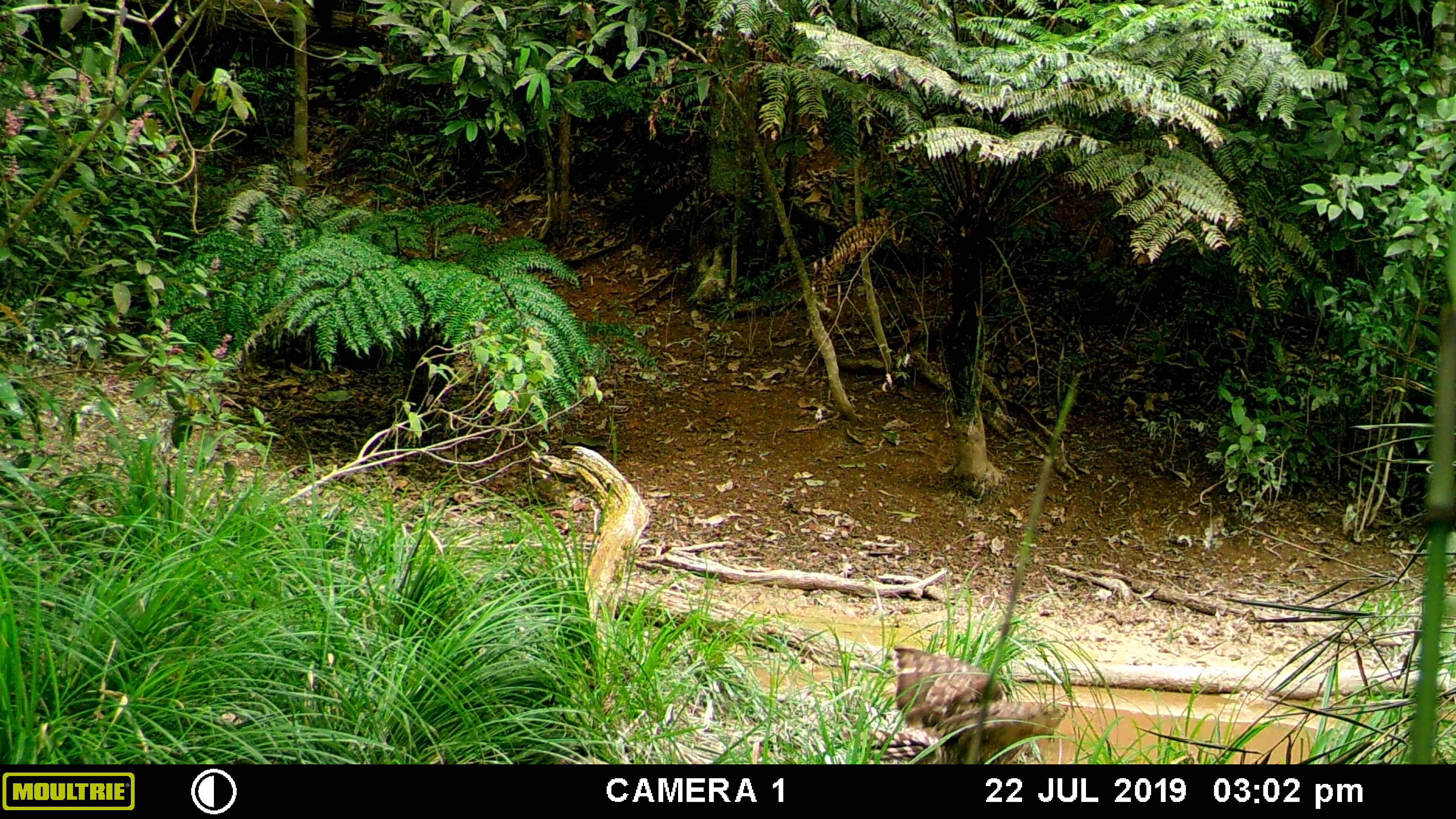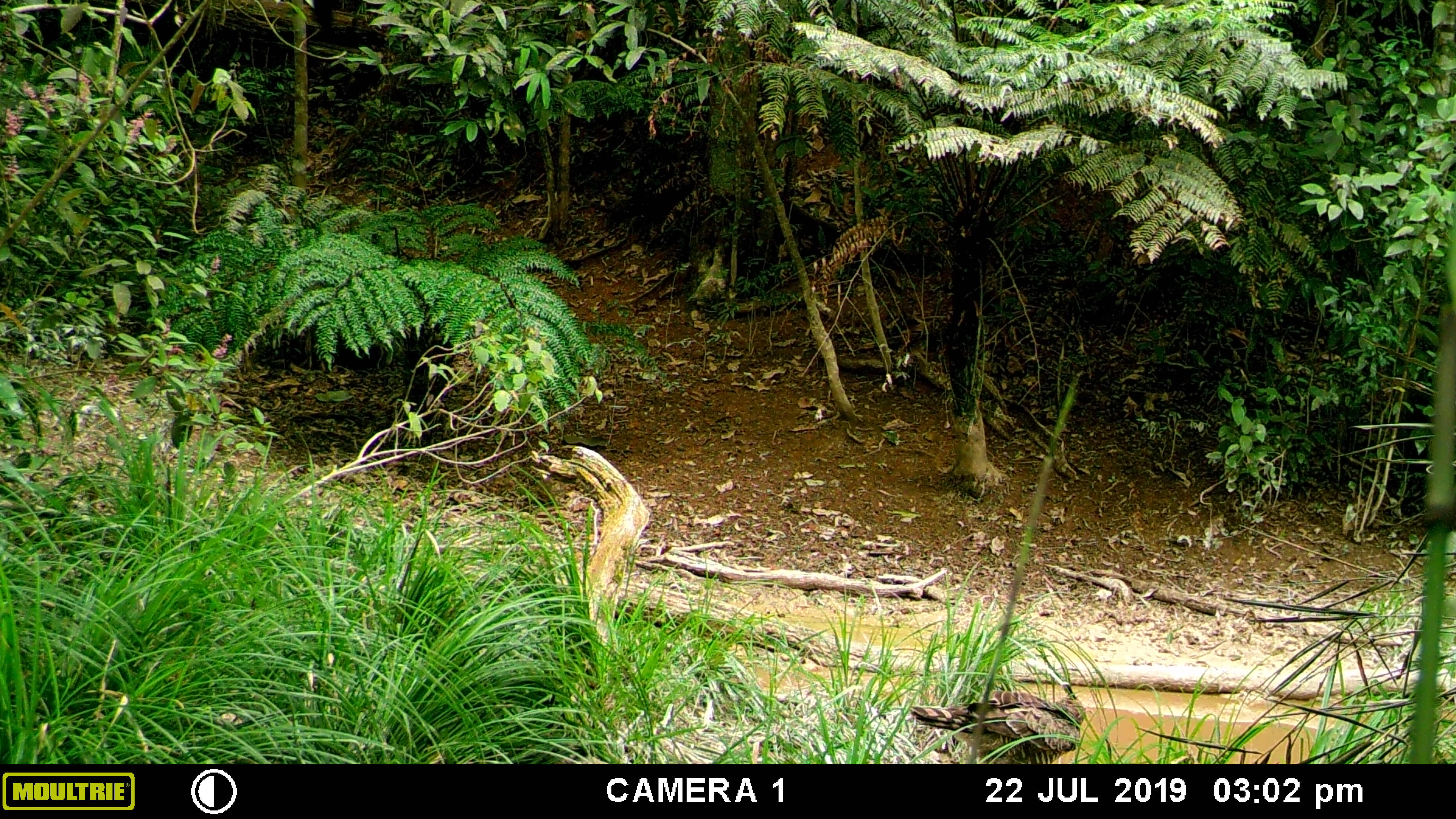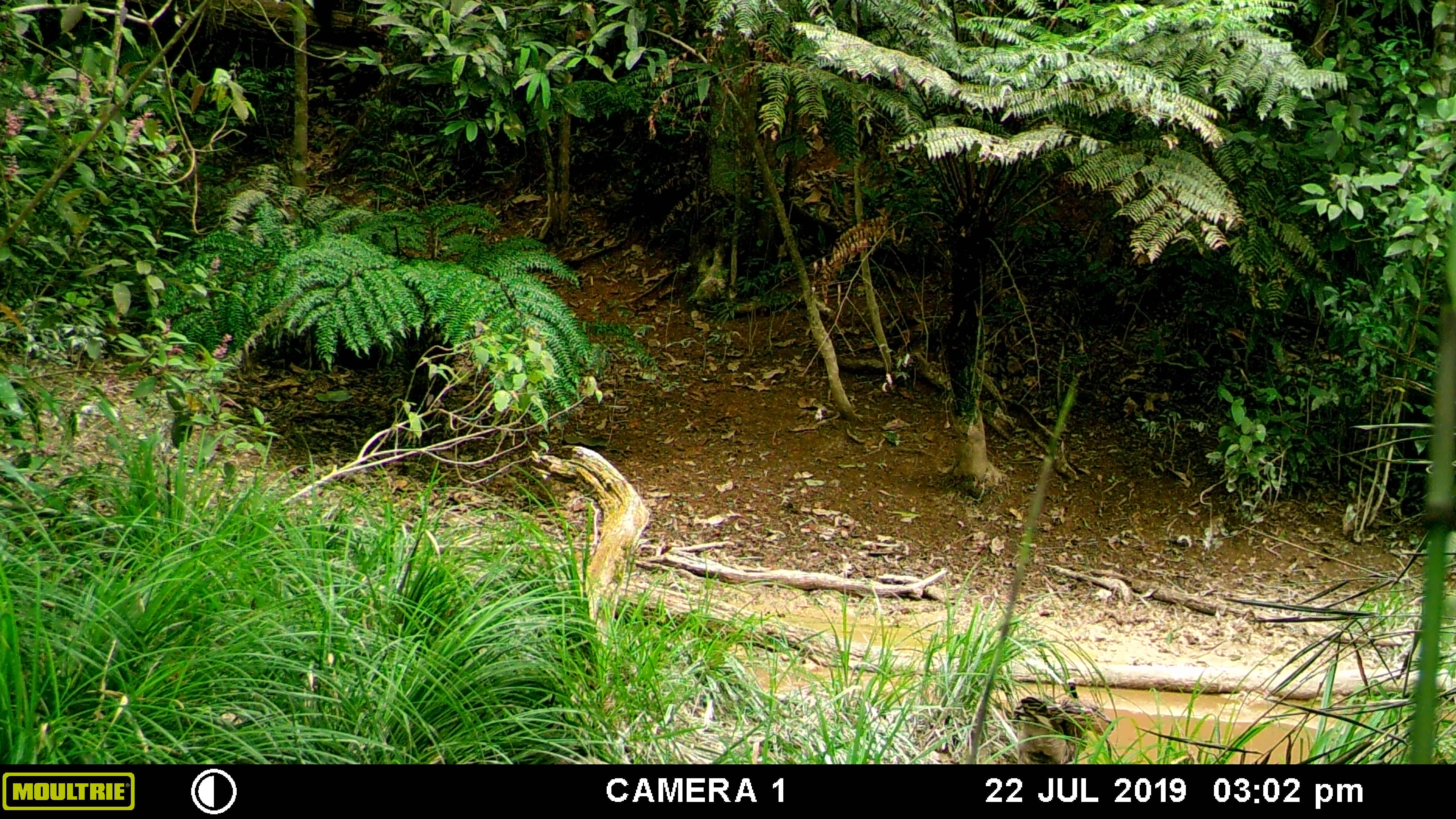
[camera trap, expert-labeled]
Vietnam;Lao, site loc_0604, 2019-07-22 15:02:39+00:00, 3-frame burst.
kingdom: Animalia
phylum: Chordata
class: Aves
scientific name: Aves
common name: bird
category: unidentified bird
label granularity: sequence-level